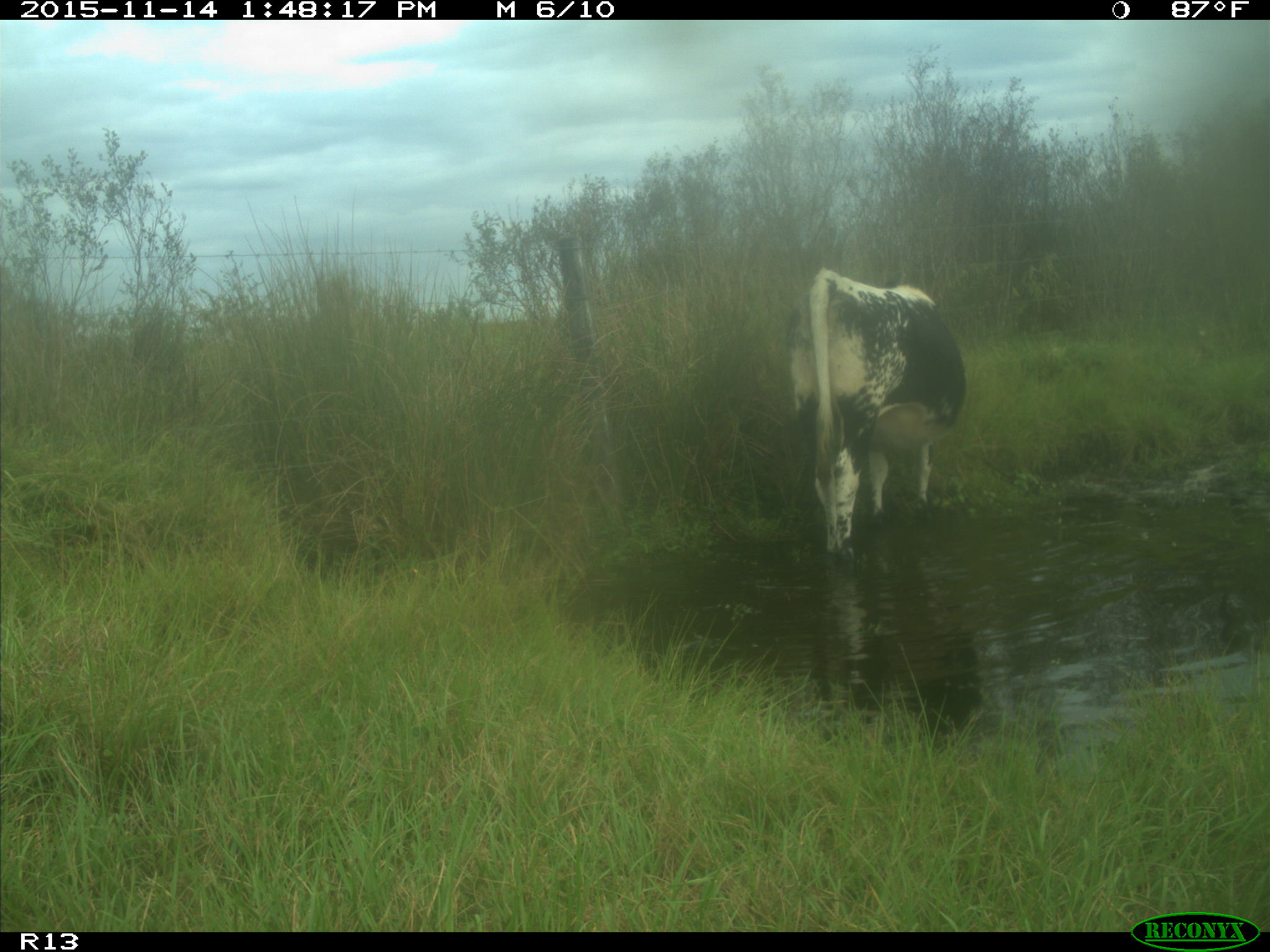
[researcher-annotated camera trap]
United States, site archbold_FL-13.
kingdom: Animalia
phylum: Chordata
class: Mammalia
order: Artiodactyla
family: Bovidae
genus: Bos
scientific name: Bos taurus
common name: domestic cow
Bos taurus (domestic cow).